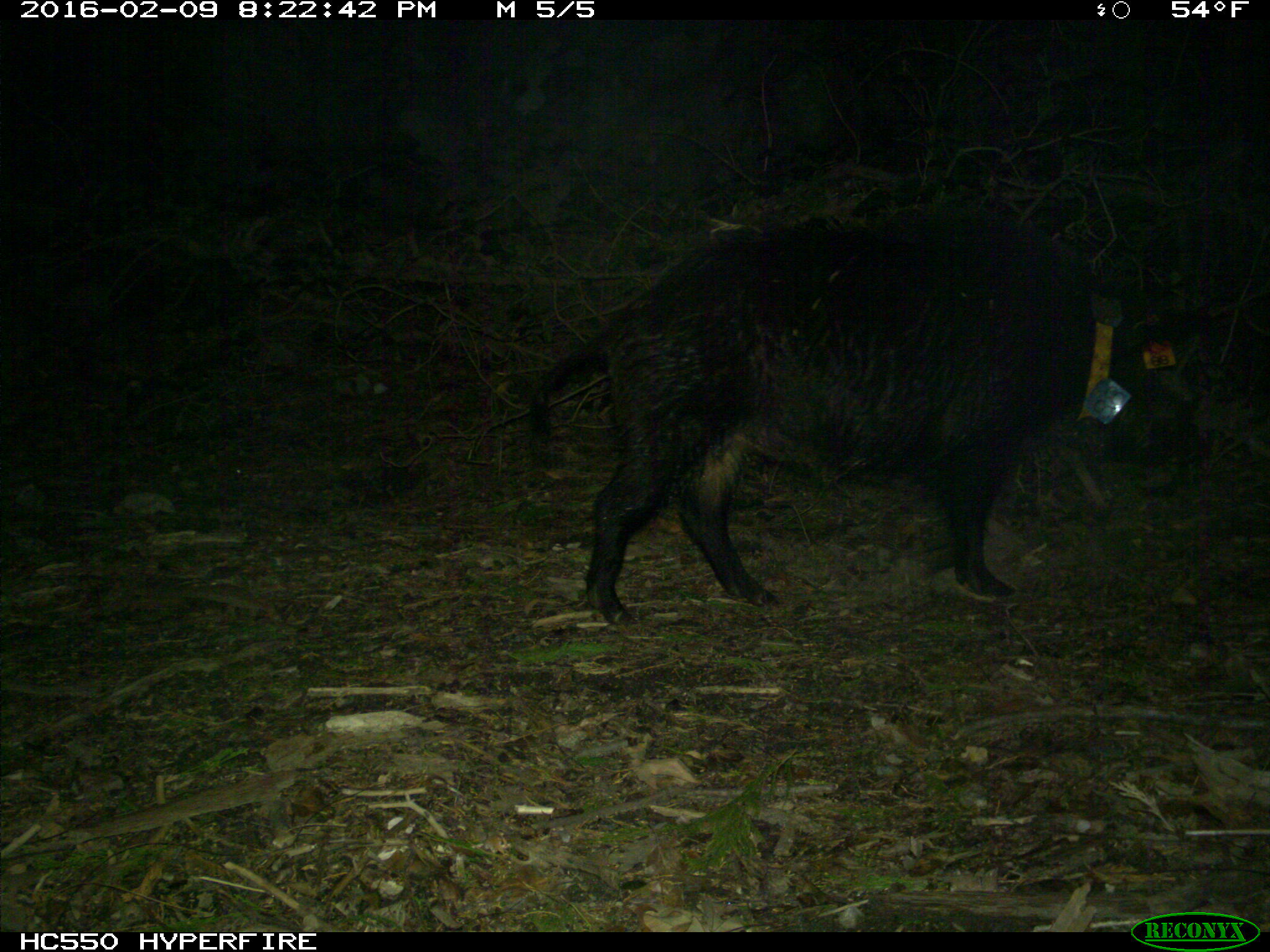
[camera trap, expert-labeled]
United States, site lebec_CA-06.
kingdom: Animalia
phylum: Chordata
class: Mammalia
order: Artiodactyla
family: Suidae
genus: Sus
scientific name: Sus scrofa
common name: wild boar